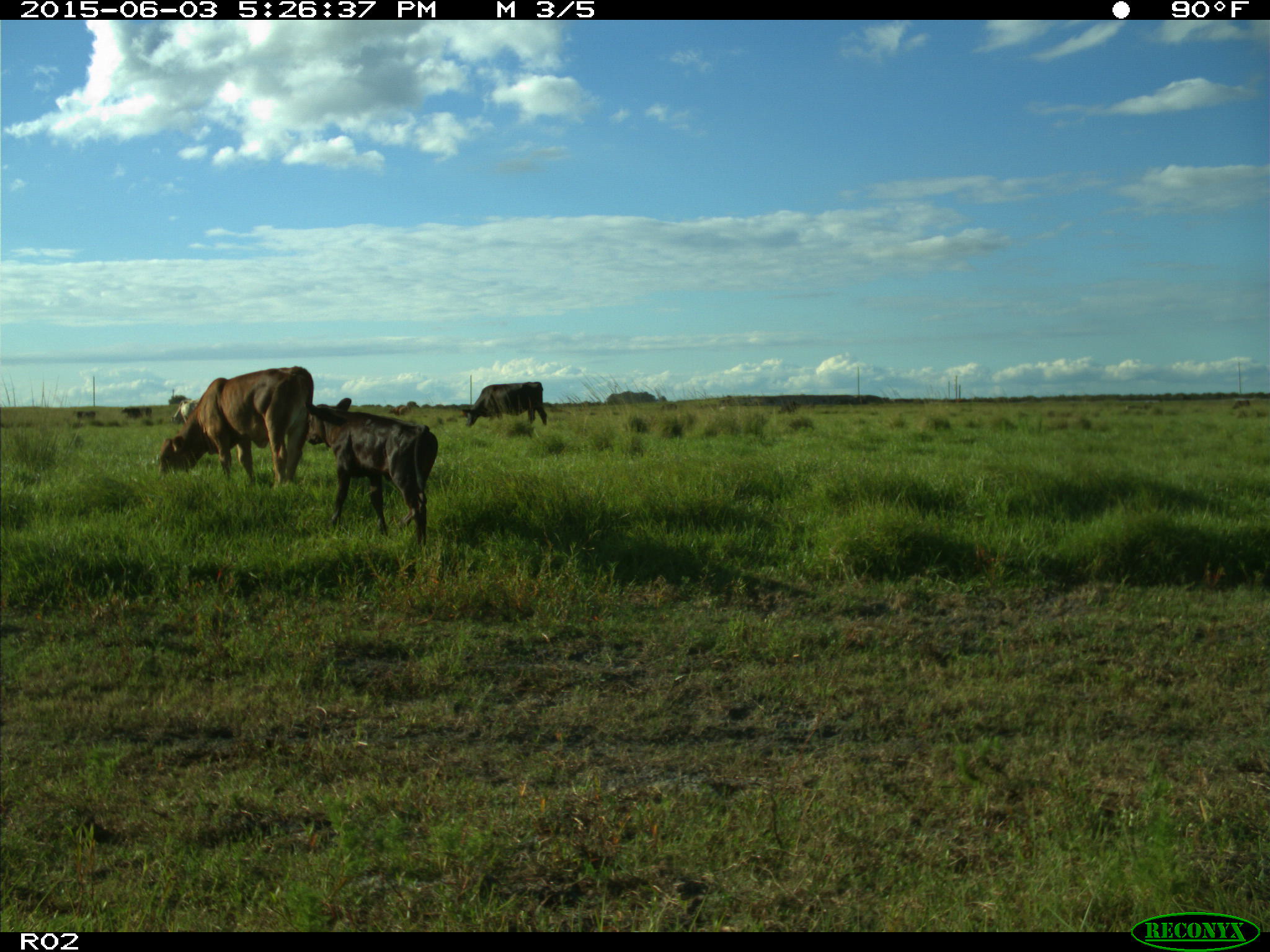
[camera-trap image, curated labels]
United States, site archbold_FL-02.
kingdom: Animalia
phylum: Chordata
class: Mammalia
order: Artiodactyla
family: Bovidae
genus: Bos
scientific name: Bos taurus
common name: domestic cow